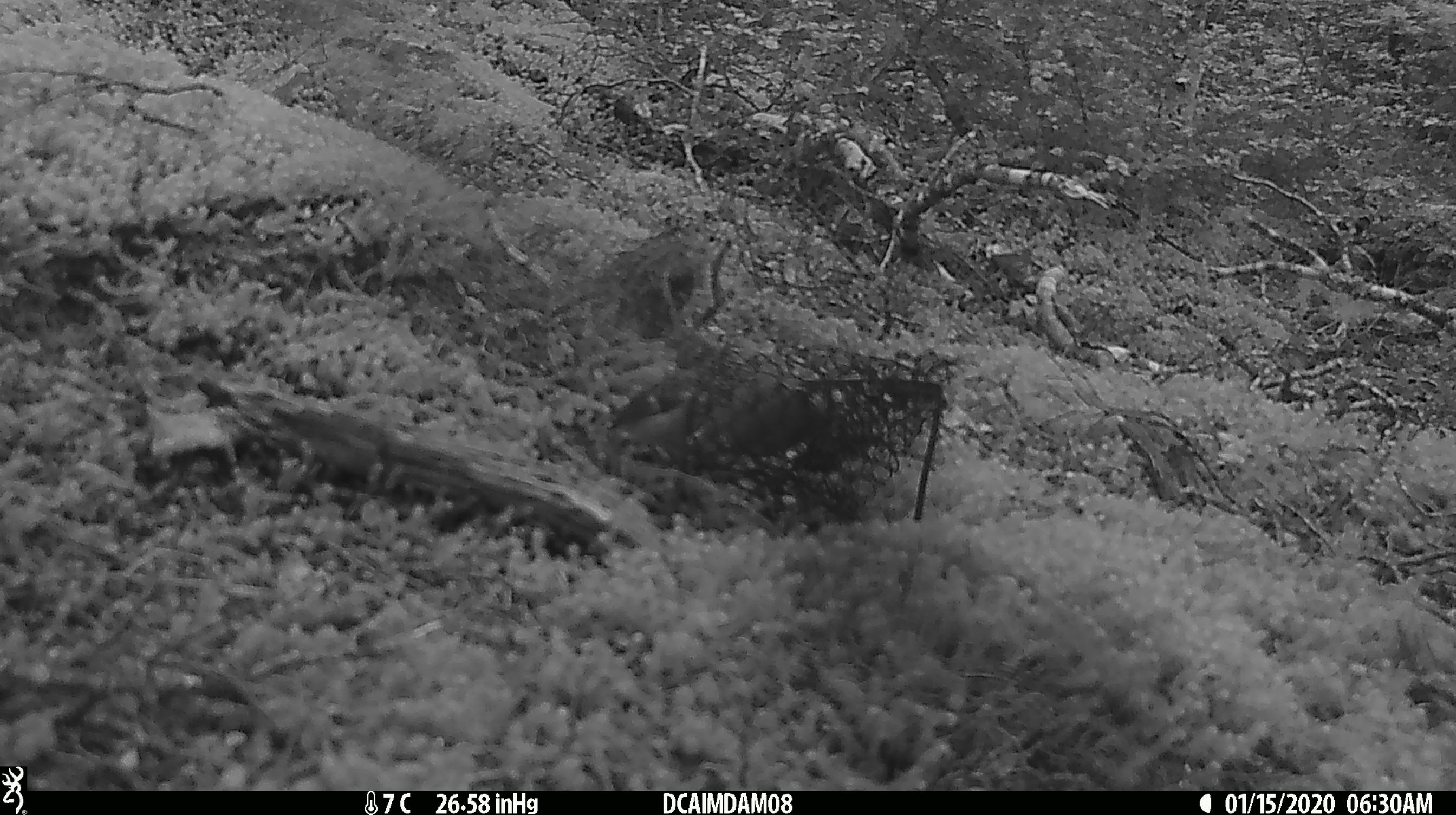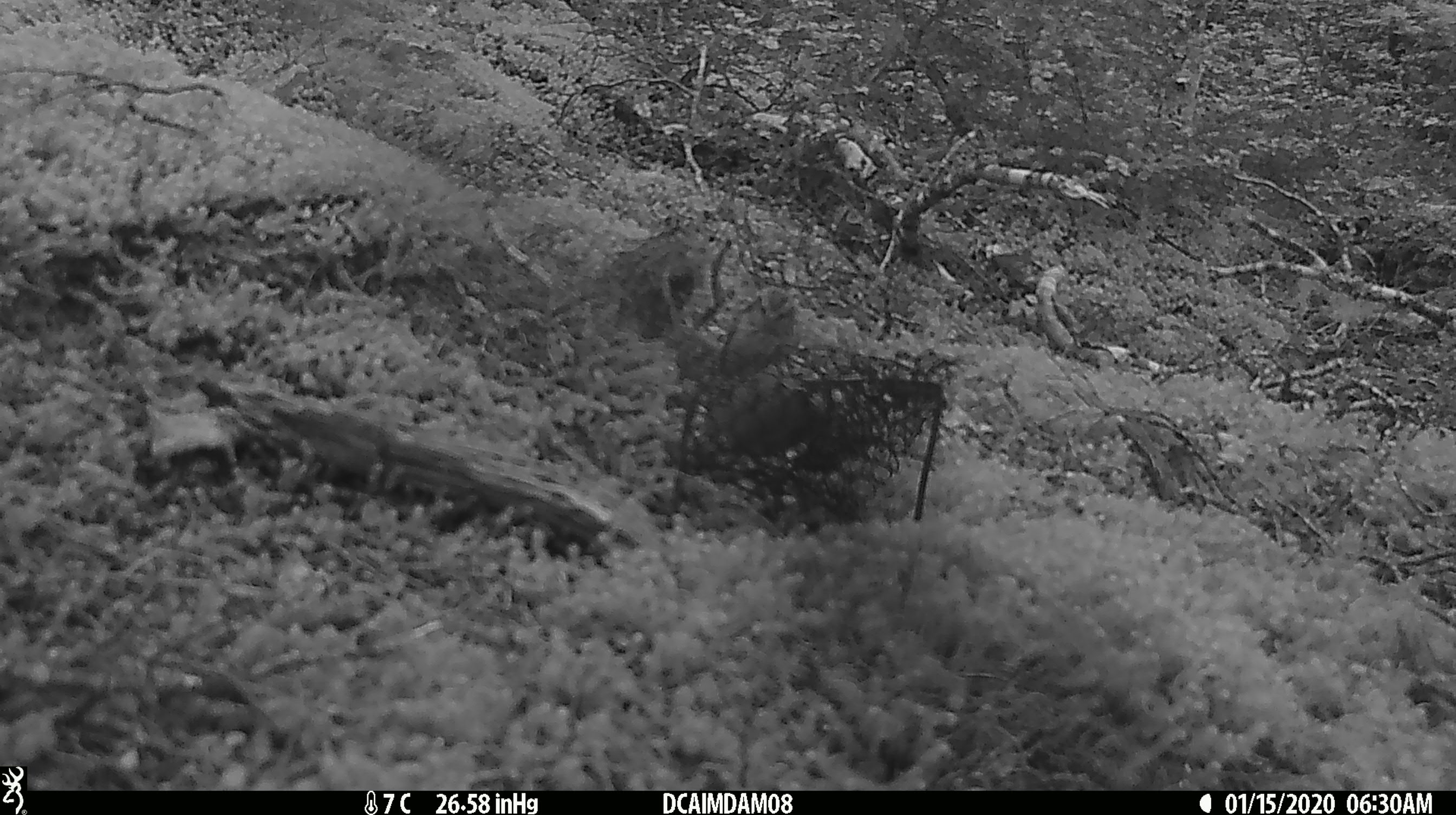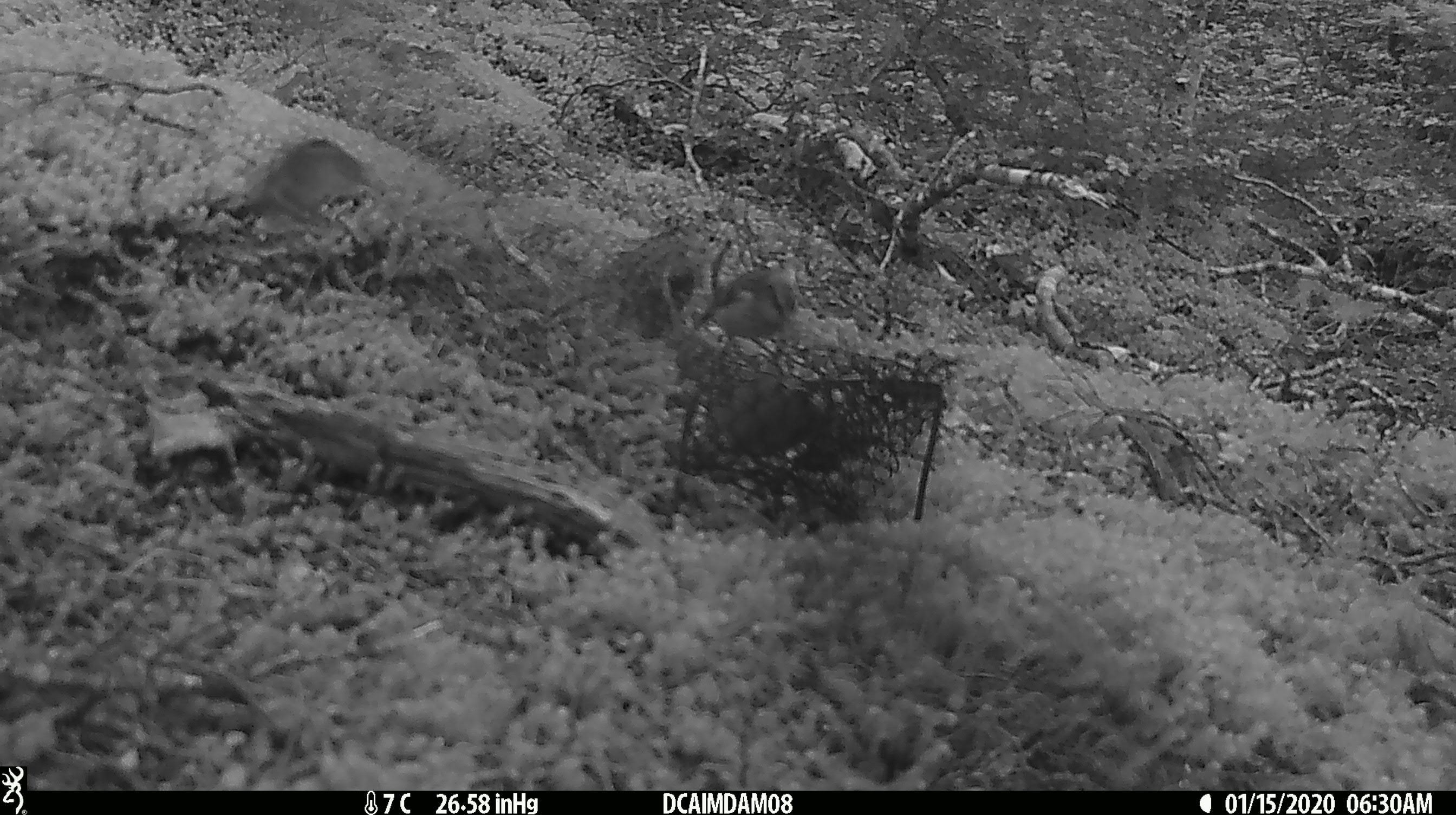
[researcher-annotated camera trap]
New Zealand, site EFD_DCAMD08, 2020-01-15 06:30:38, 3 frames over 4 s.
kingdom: Animalia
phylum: Chordata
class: Aves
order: Passeriformes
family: Acanthisittidae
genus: Acanthisitta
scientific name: Acanthisitta chloris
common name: rifleman